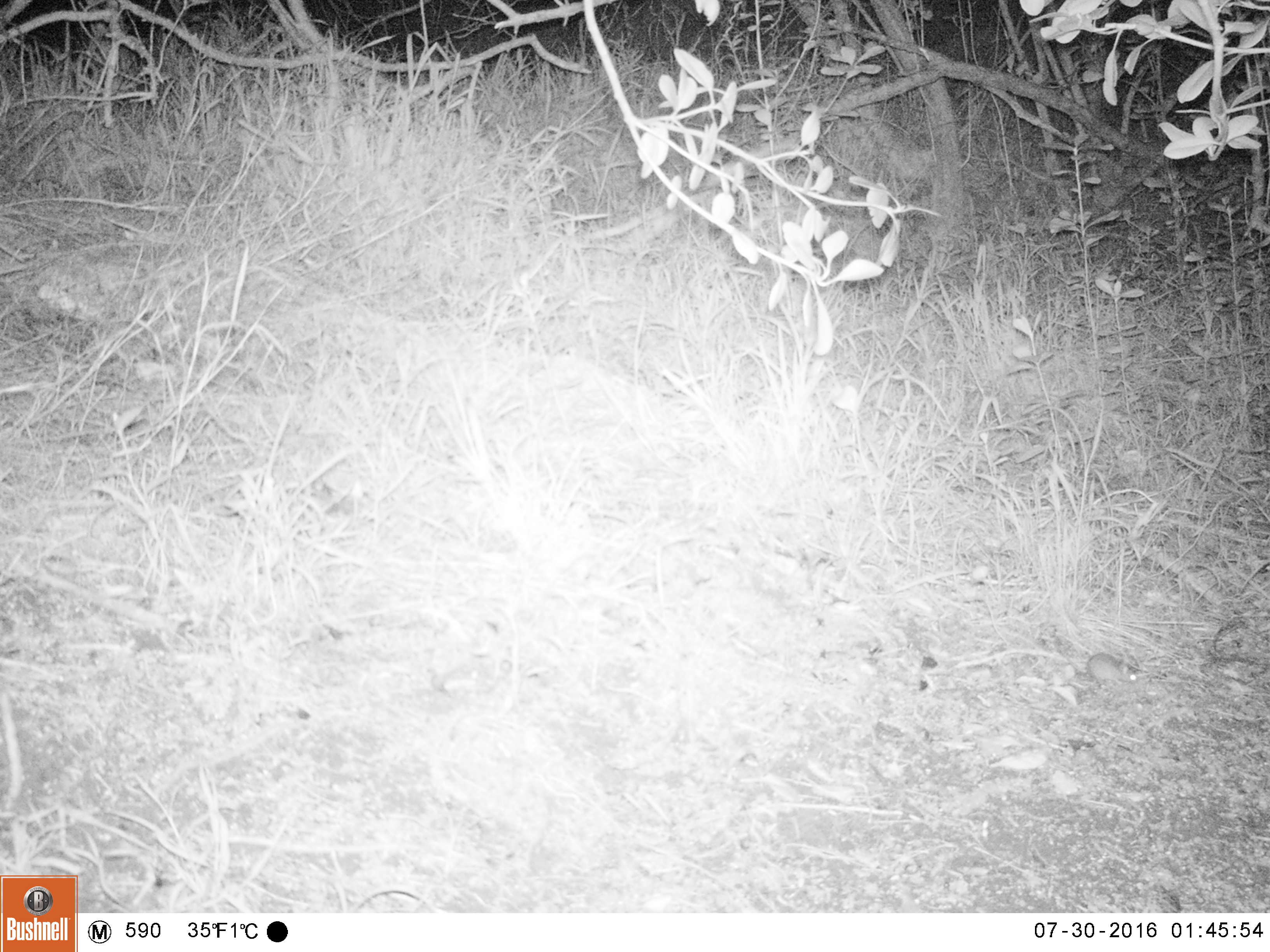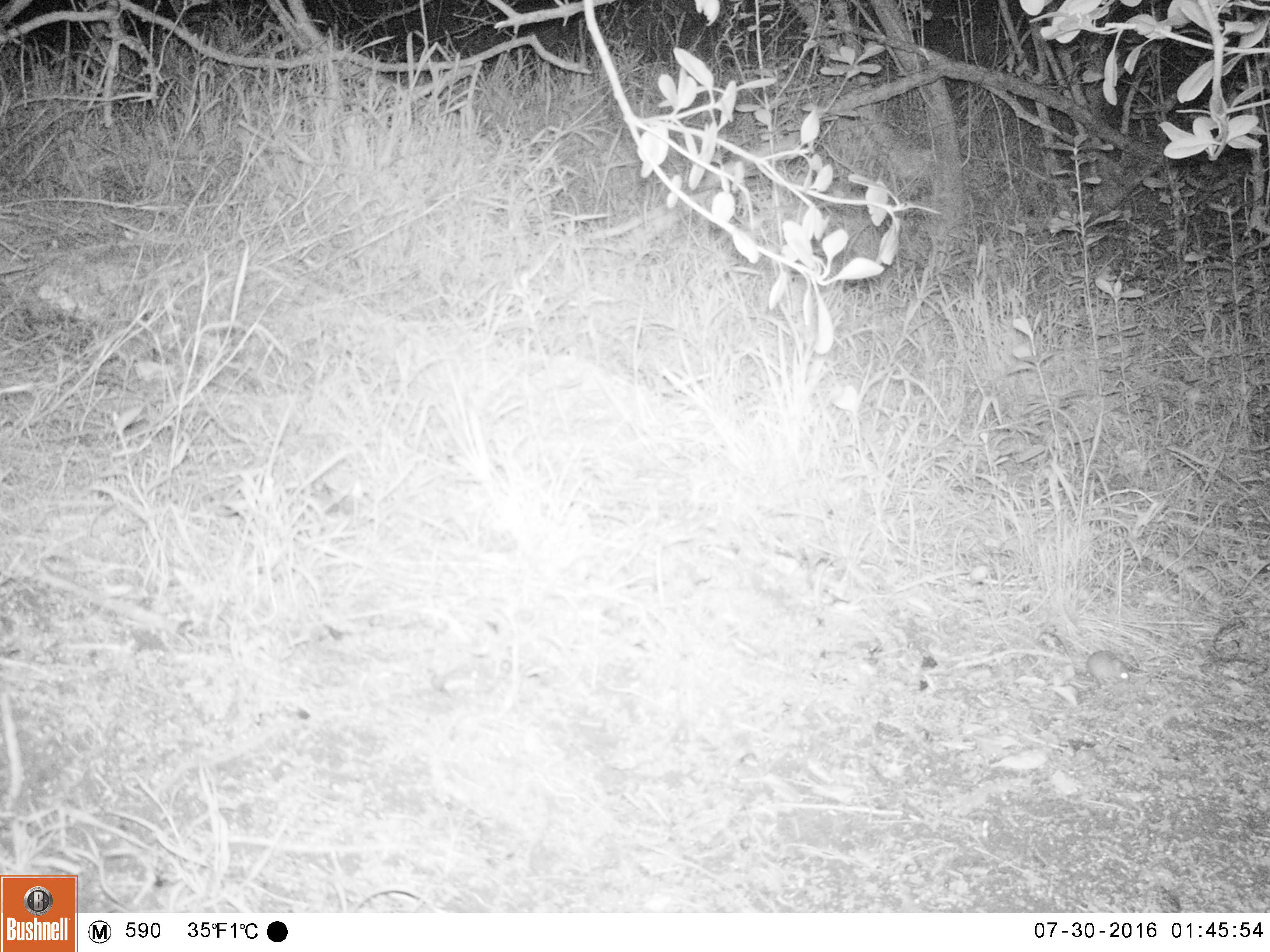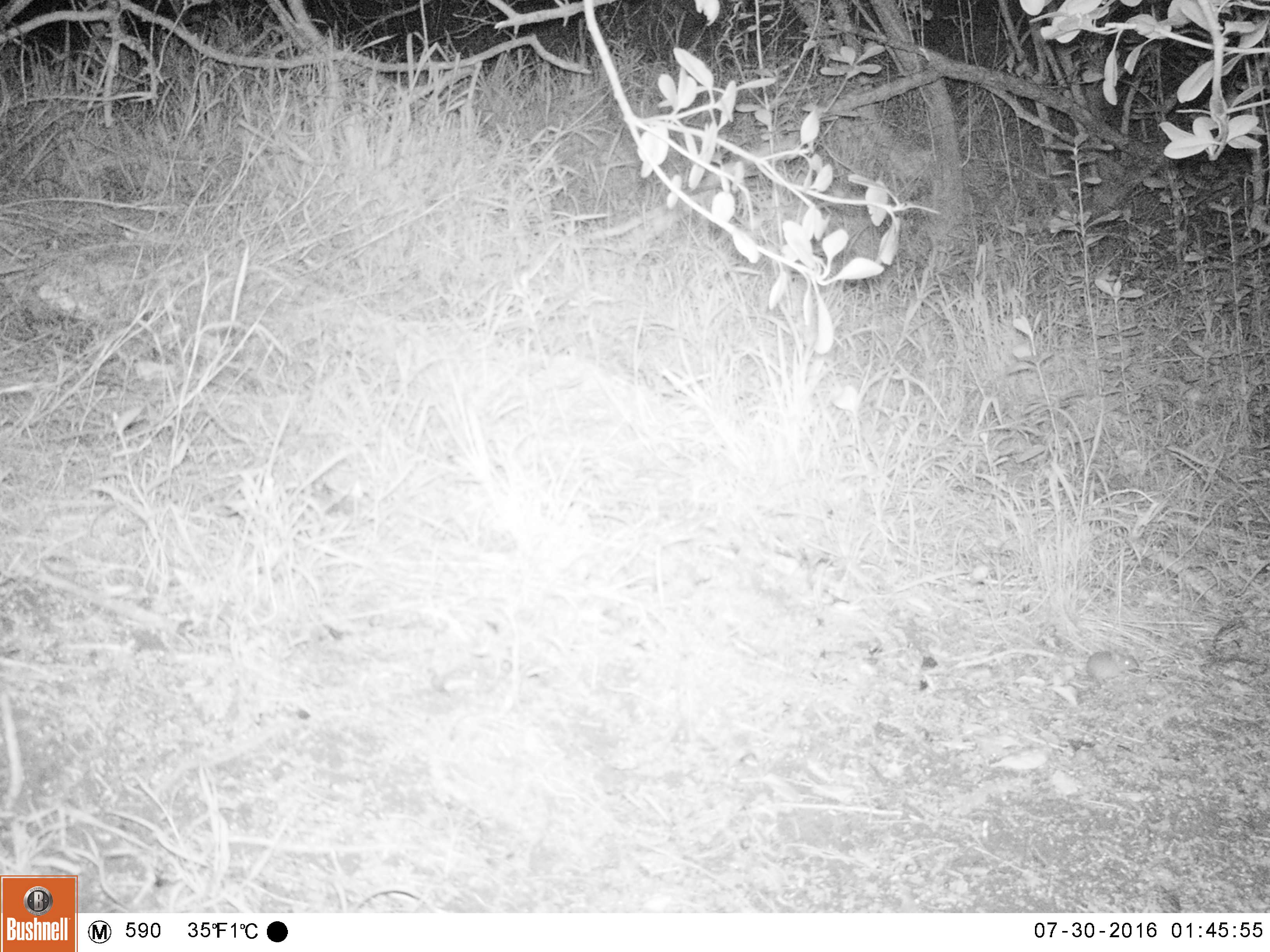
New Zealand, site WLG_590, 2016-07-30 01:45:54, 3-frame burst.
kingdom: Animalia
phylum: Chordata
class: Mammalia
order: Rodentia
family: Muridae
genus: Mus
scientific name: Mus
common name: mouse